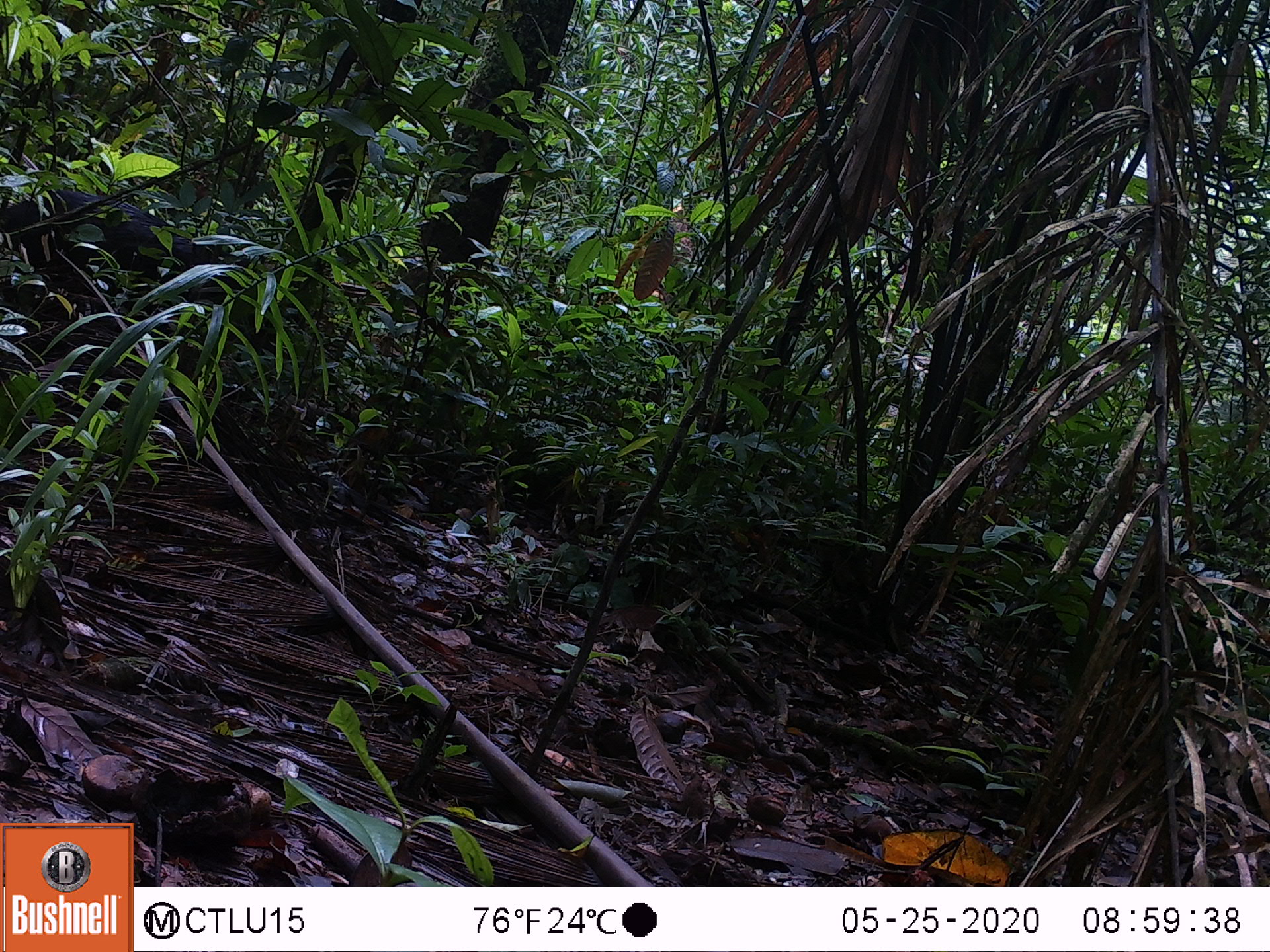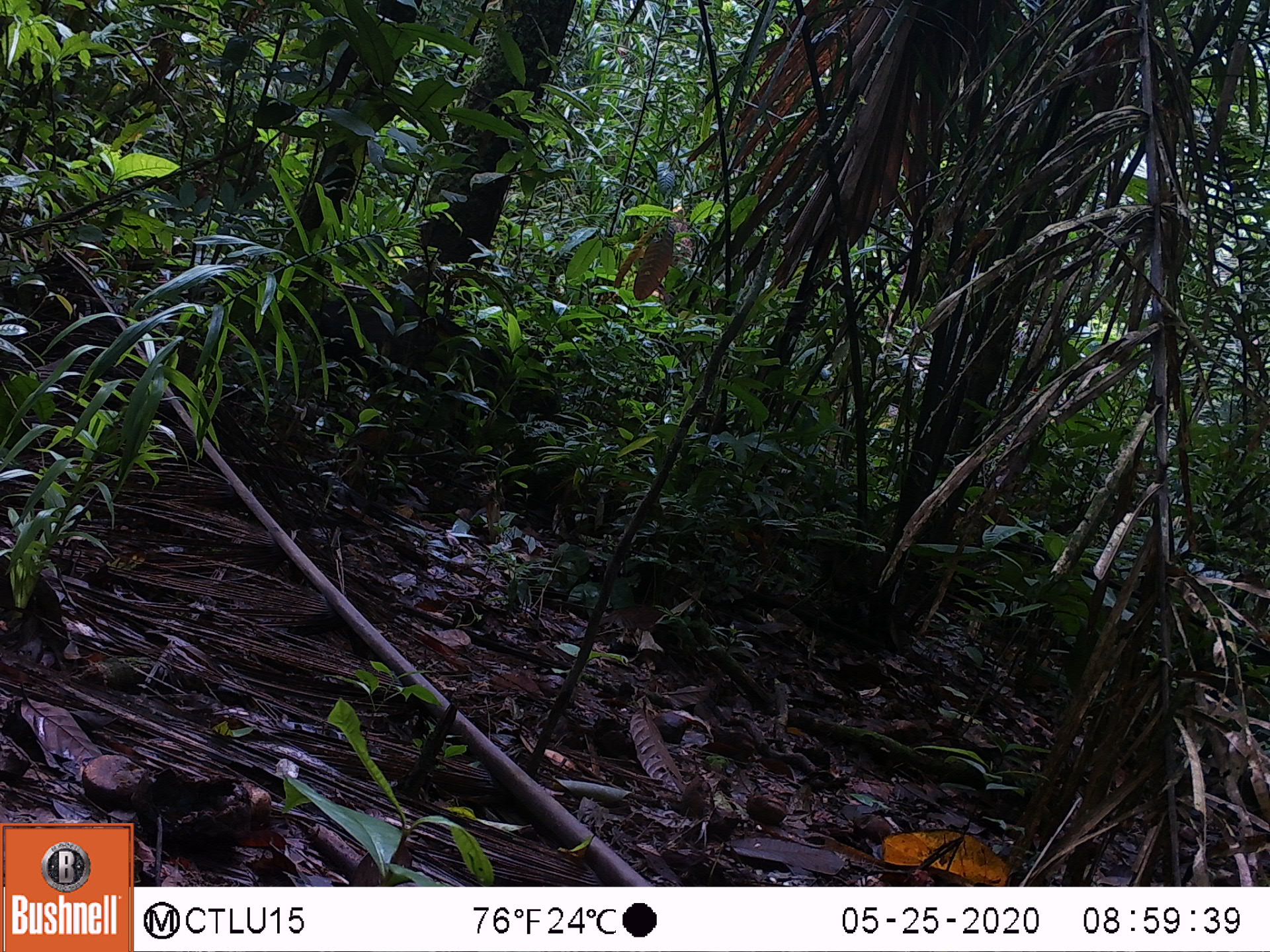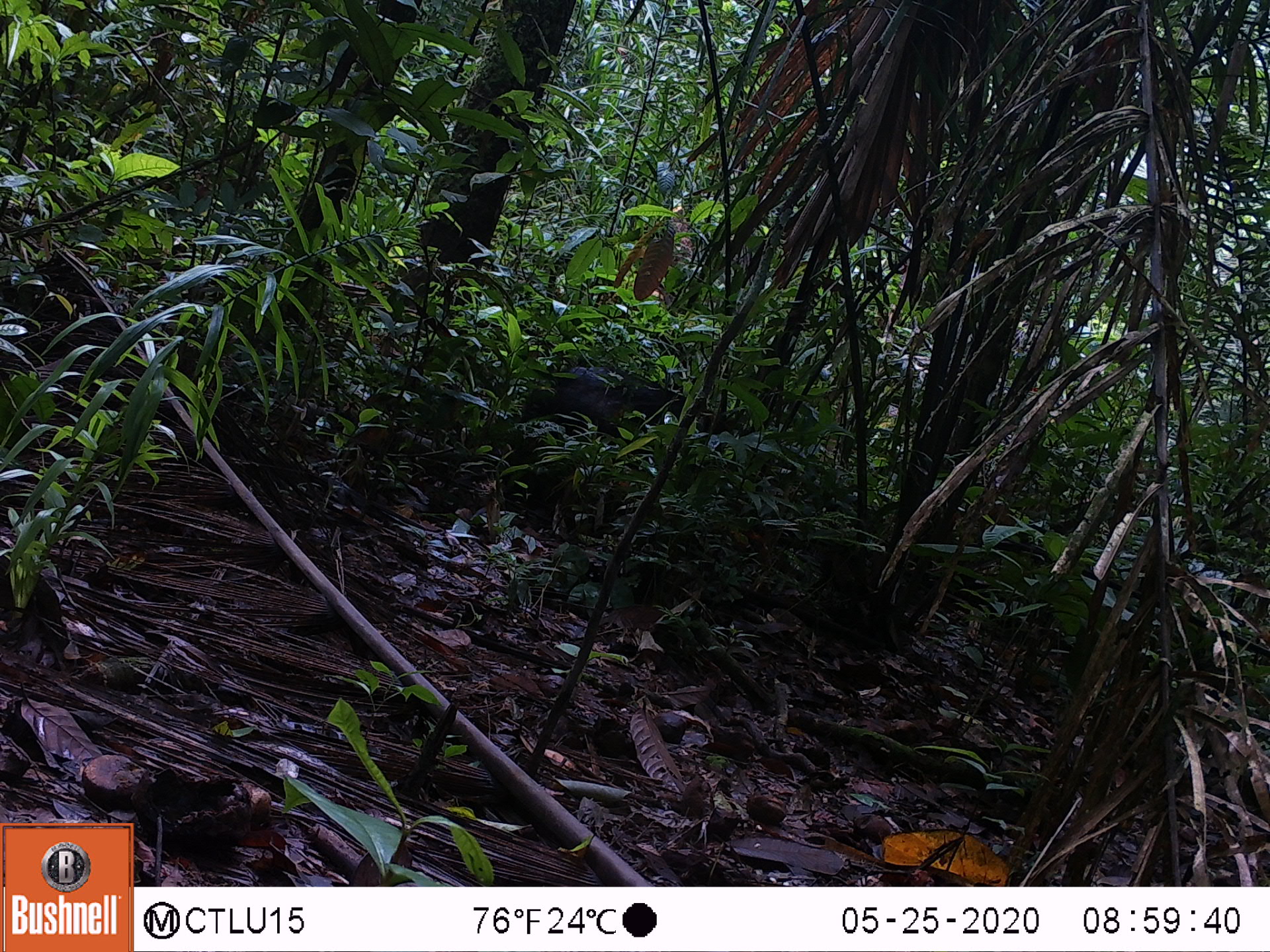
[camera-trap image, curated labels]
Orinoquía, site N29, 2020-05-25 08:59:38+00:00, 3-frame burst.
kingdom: Animalia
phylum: Chordata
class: Mammalia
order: Artiodactyla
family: Tayassuidae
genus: Pecari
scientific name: Pecari tajacu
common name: collared peccary